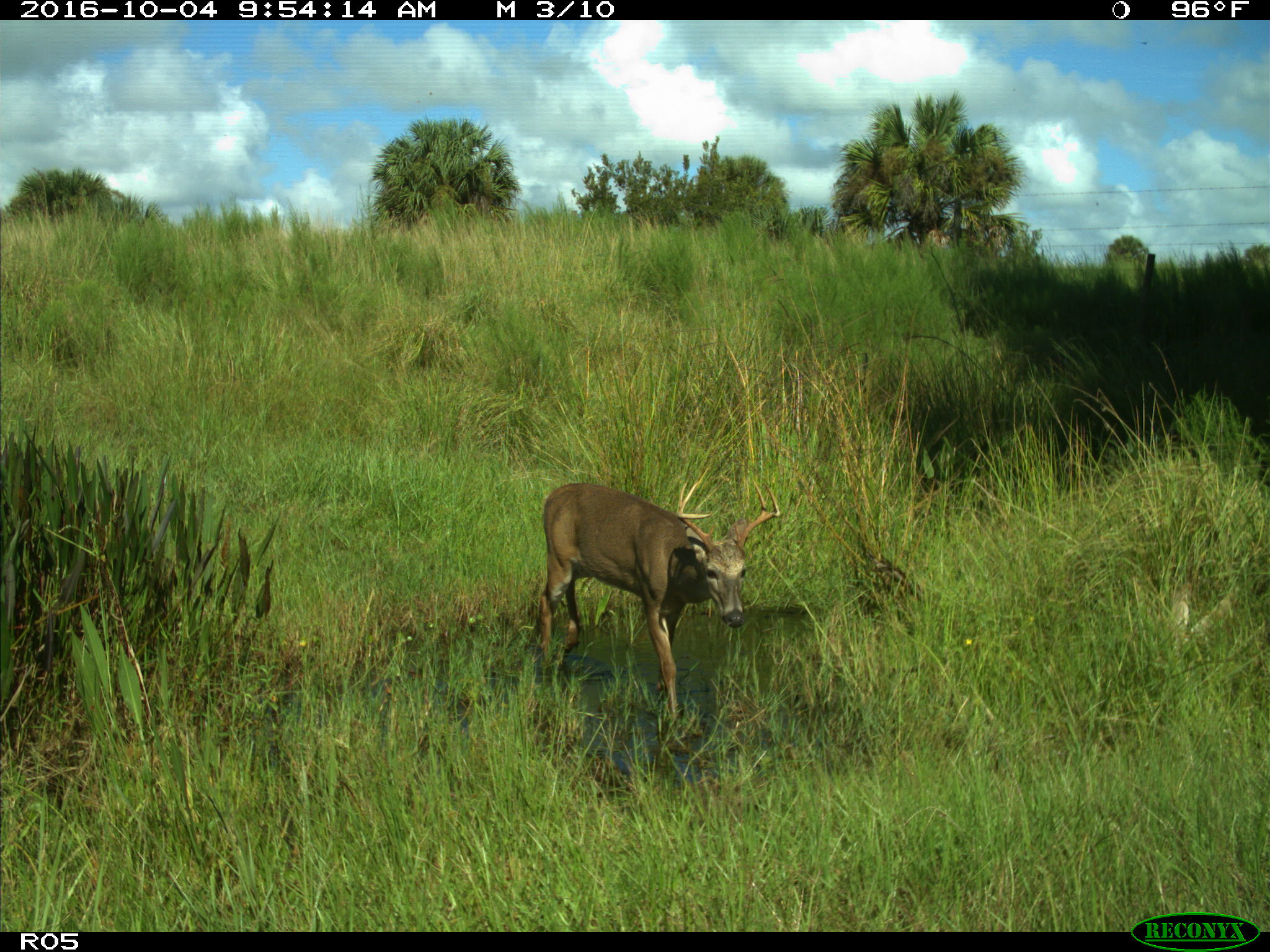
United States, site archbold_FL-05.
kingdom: Animalia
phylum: Chordata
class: Mammalia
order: Artiodactyla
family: Cervidae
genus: Odocoileus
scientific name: Odocoileus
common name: deer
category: unidentified deer